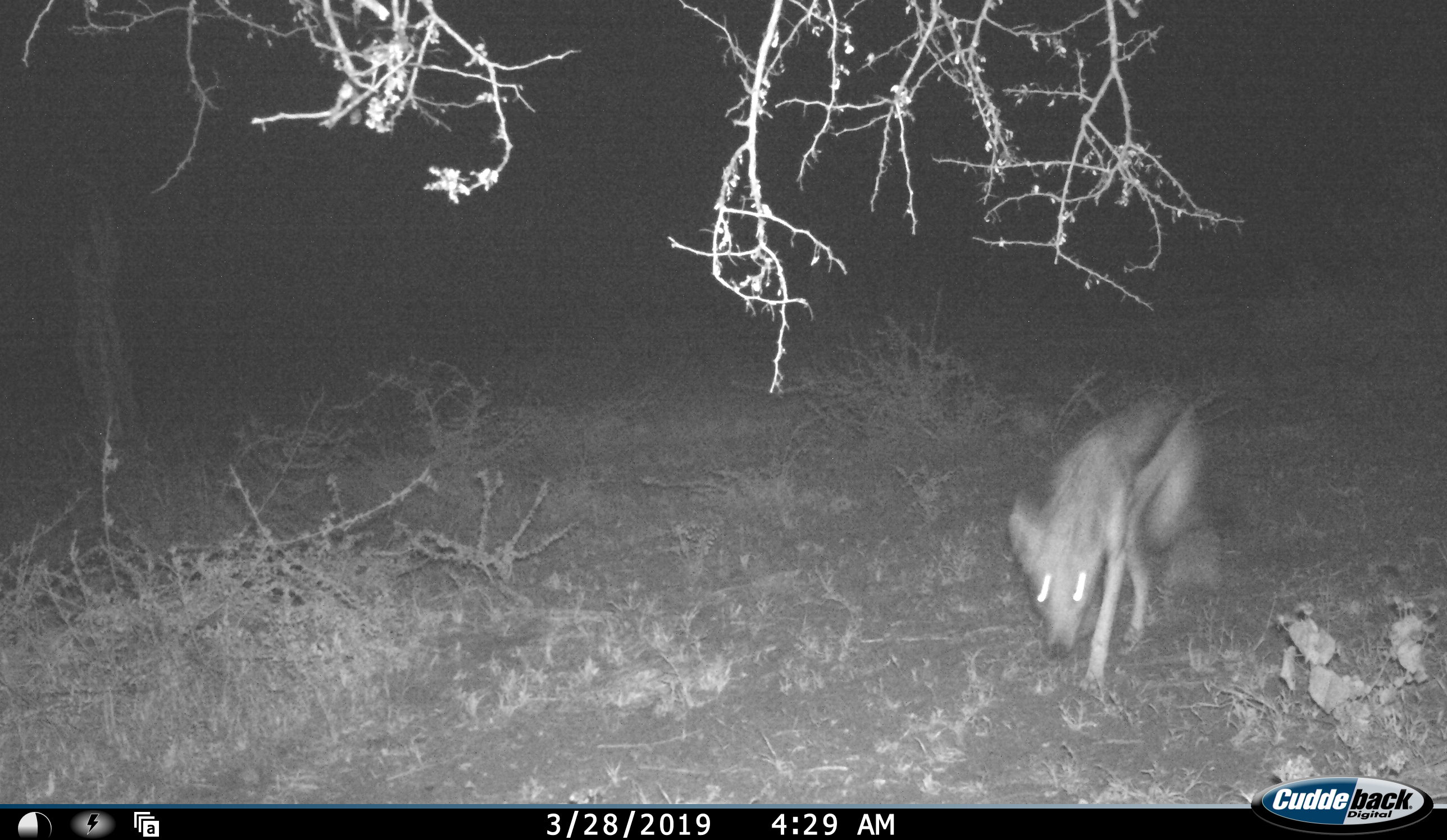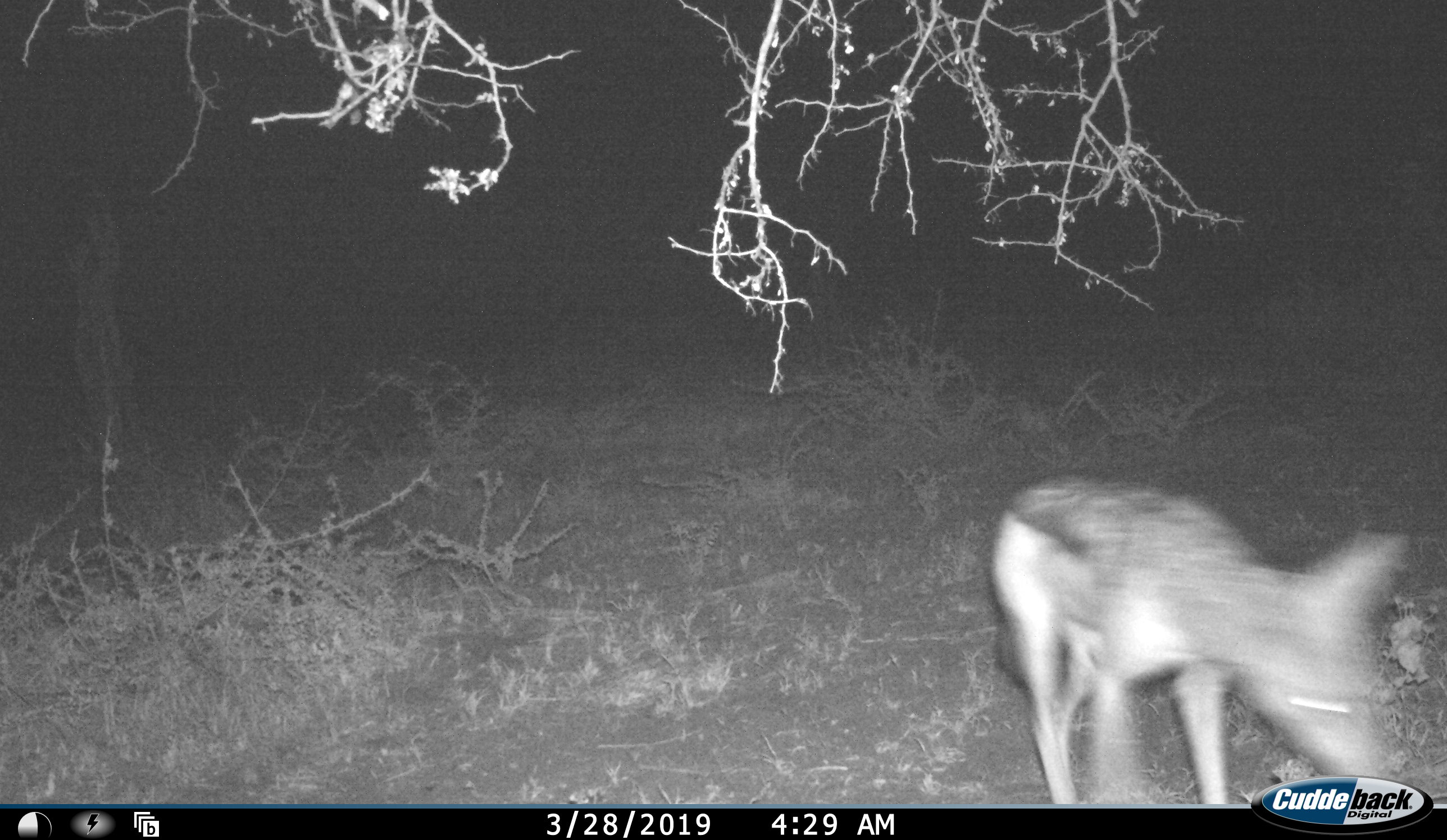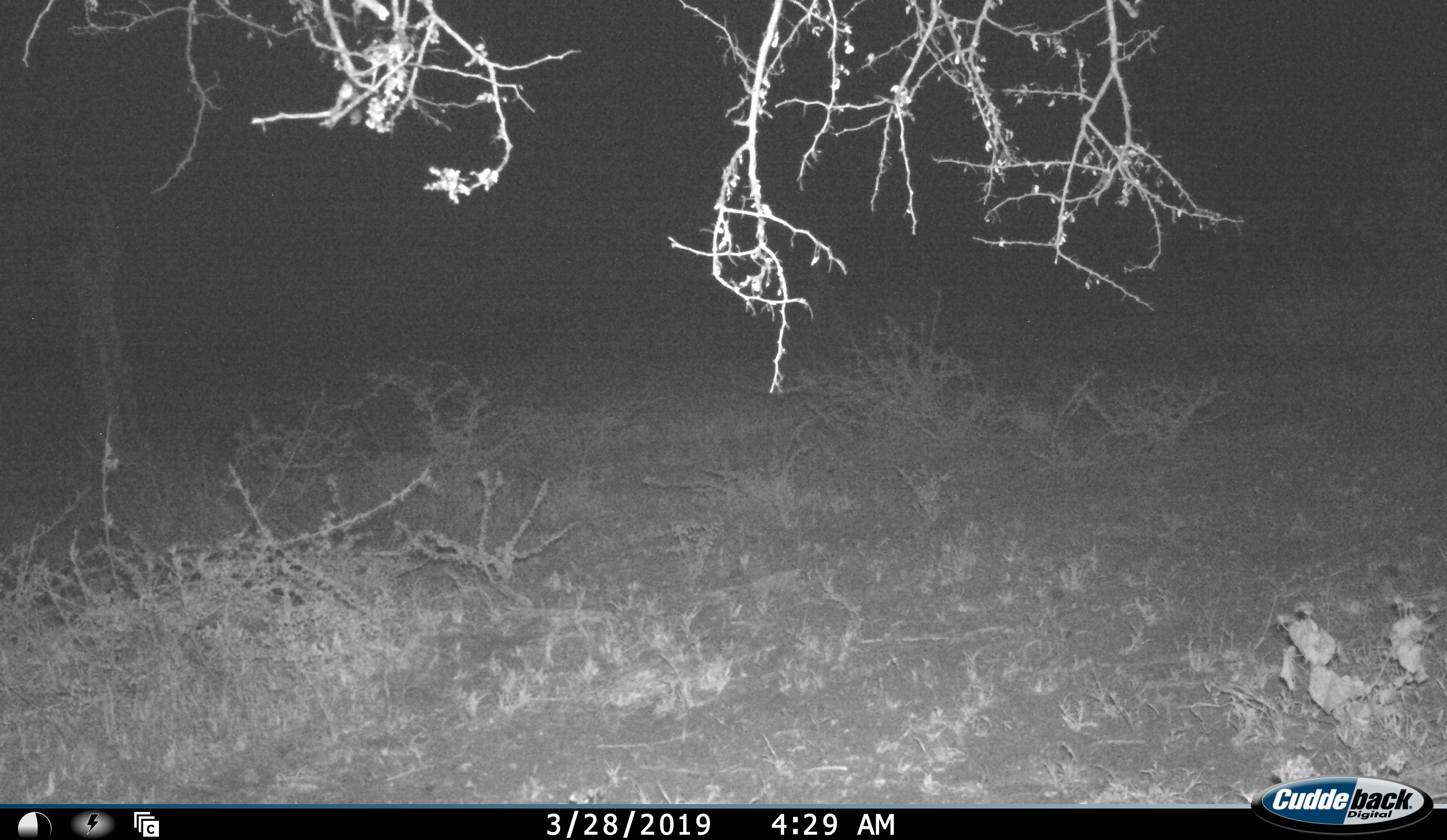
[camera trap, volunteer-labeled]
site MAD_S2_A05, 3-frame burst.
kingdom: Animalia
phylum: Chordata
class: Mammalia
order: Carnivora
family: Canidae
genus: Lupulella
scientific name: Lupulella mesomelas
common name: black-backed jackal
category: jackalblackbacked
Jackalblackbacked (black-backed jackal) (Lupulella mesomelas), count 1. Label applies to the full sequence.